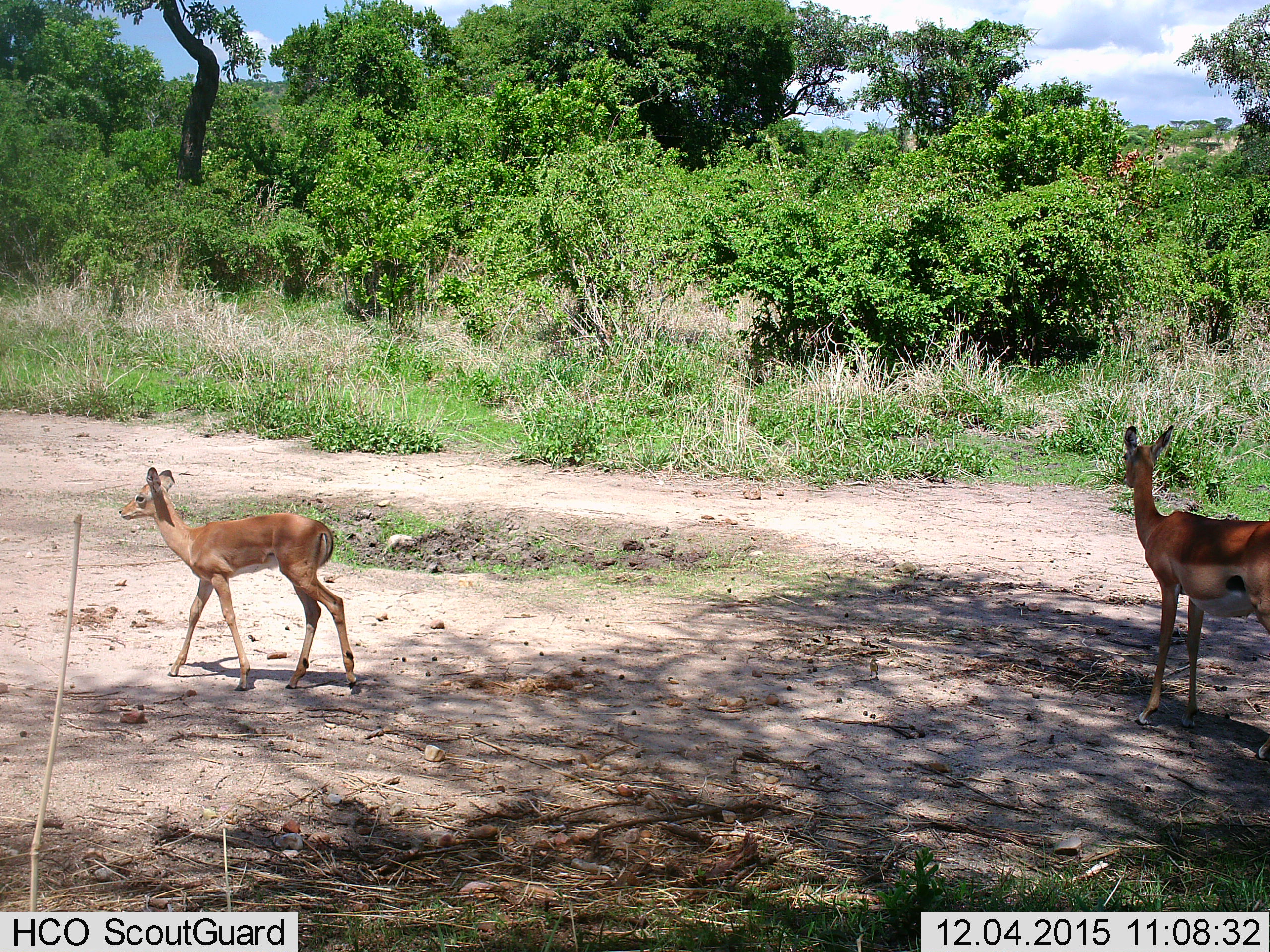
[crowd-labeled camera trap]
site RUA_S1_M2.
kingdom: Animalia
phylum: Chordata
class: Mammalia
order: Artiodactyla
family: Bovidae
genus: Aepyceros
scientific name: Aepyceros melampus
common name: impala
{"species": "impala (Aepyceros melampus)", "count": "2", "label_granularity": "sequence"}